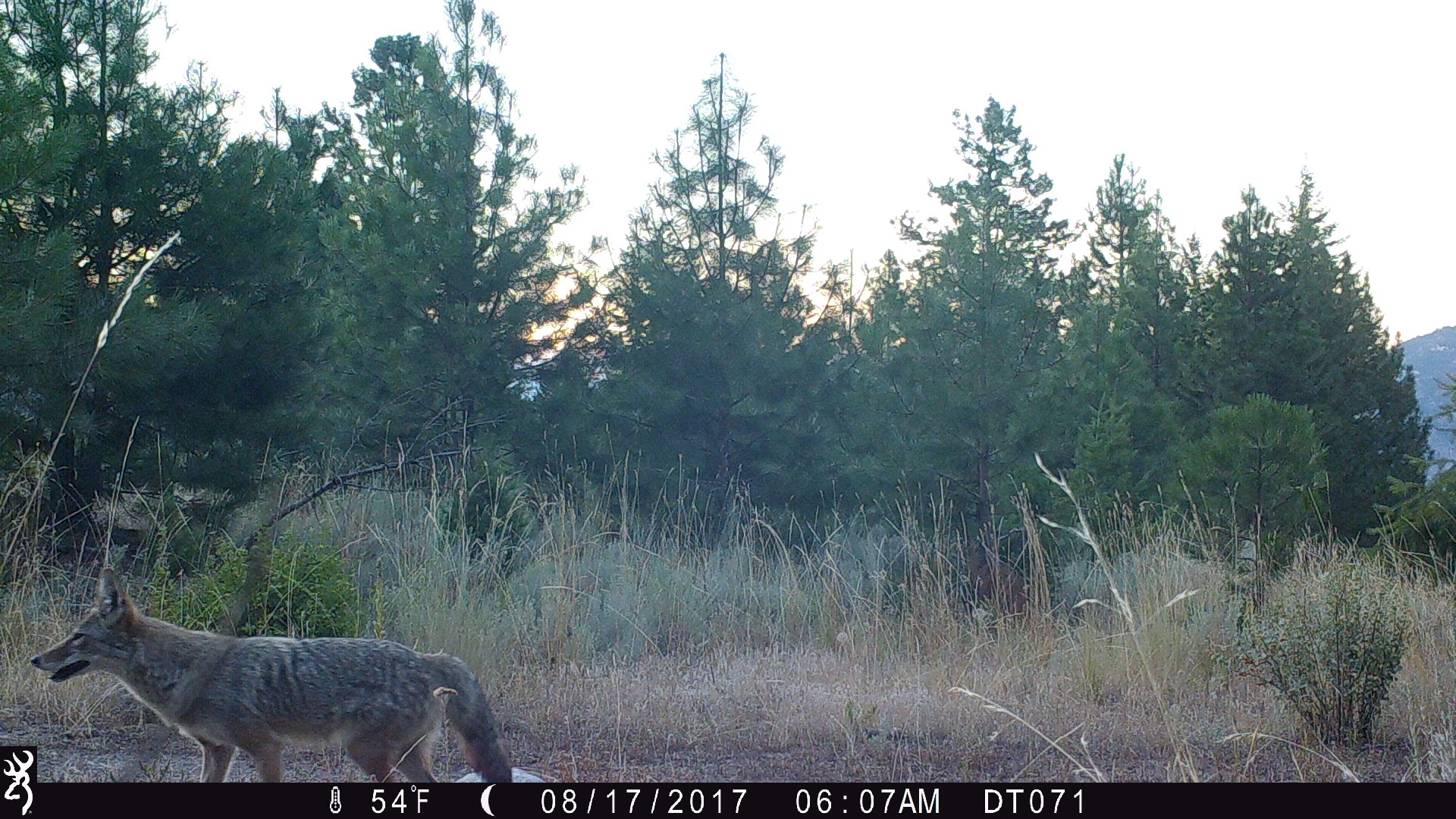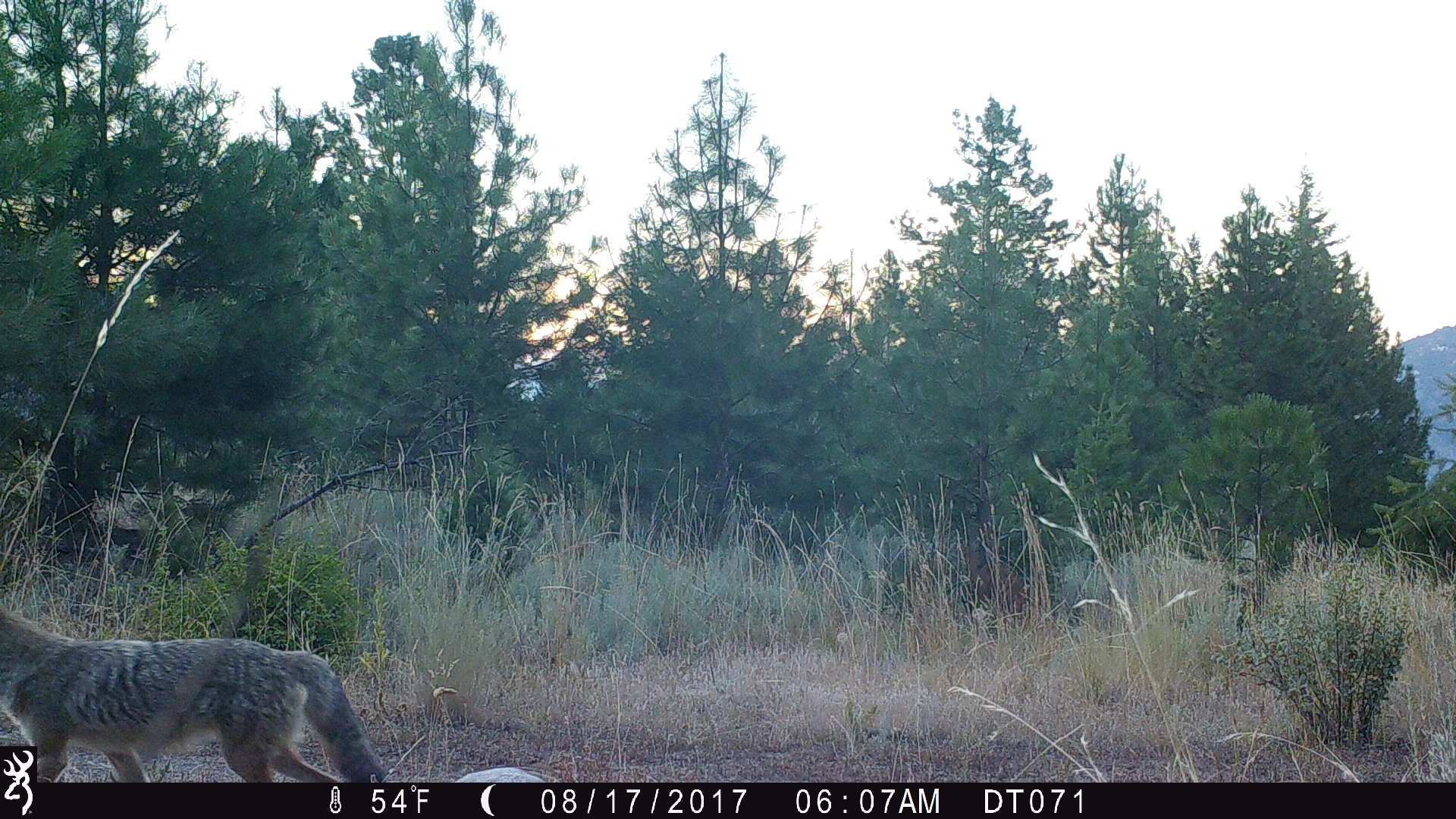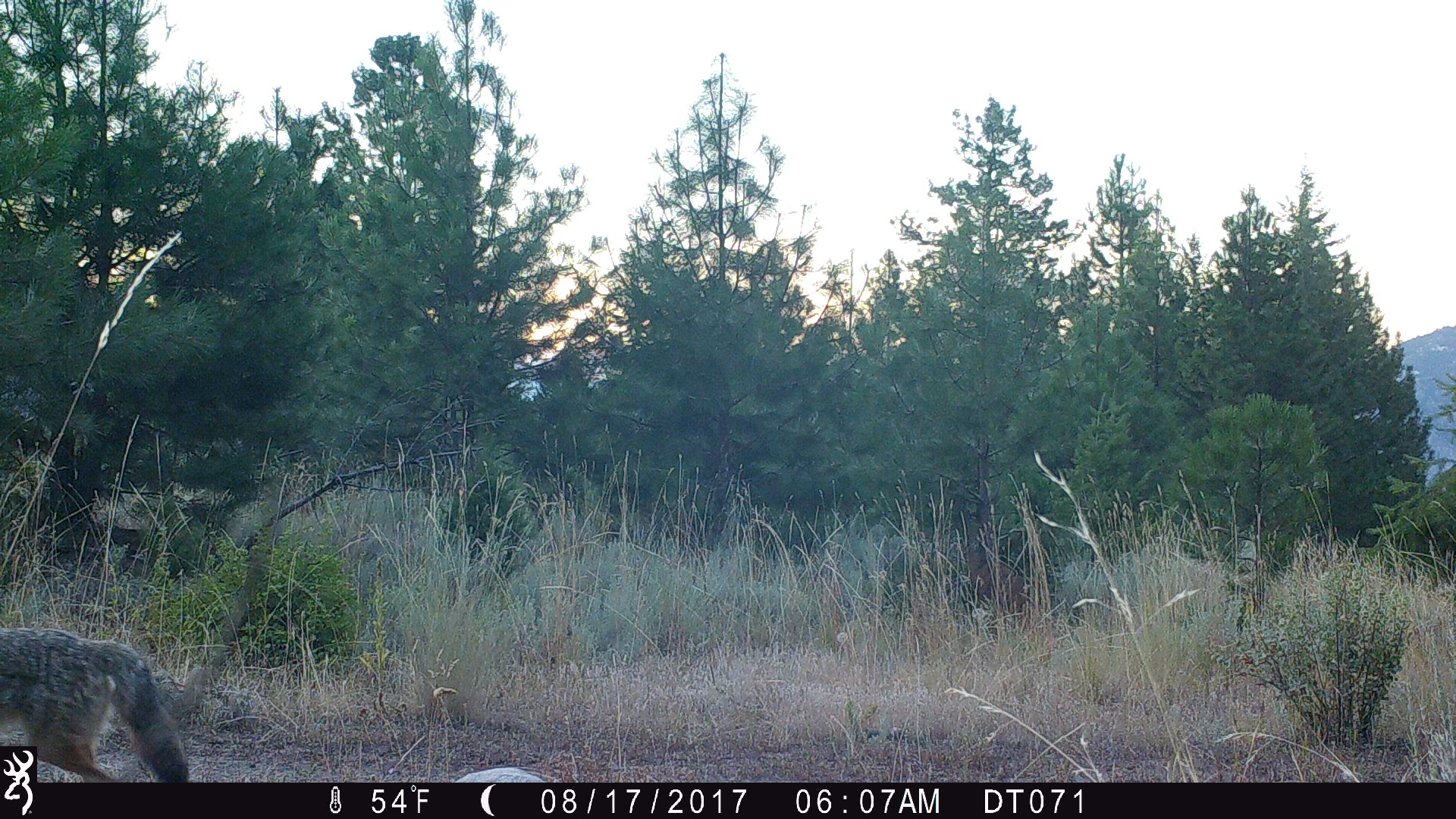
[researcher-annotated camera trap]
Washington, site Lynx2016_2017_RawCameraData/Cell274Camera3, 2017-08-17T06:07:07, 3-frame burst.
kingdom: Animalia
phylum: Chordata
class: Mammalia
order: Carnivora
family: Canidae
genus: Canis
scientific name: Canis latrans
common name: coyote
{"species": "Canis latrans (coyote)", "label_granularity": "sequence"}